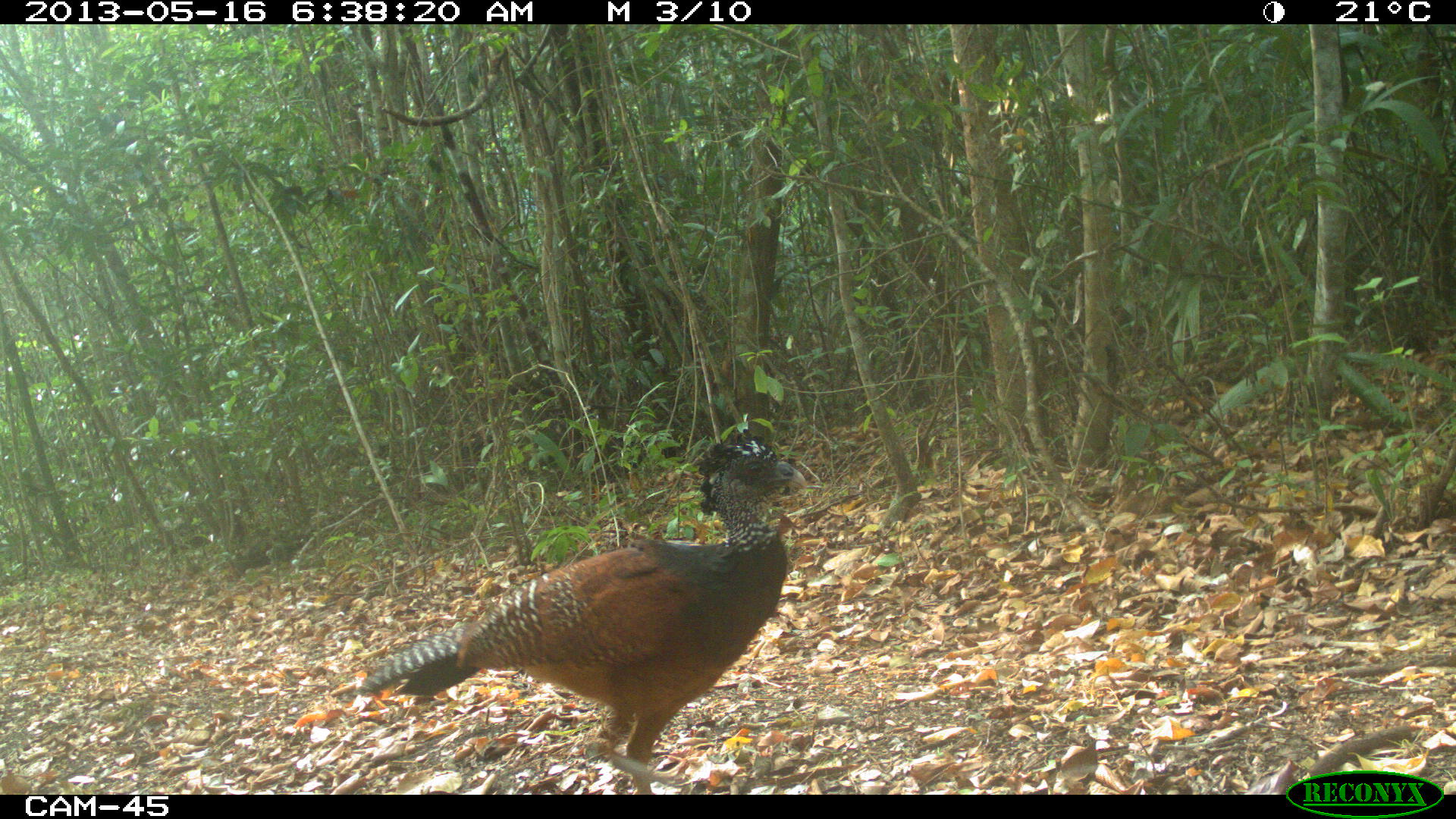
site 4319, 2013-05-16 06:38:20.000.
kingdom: Animalia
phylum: Chordata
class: Aves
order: Galliformes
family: Cracidae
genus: Crax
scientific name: Crax rubra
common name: great curassow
Crax rubra (great curassow), count 1, sex female.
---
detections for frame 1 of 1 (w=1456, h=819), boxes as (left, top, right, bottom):
crax rubra: (353, 435, 808, 794)